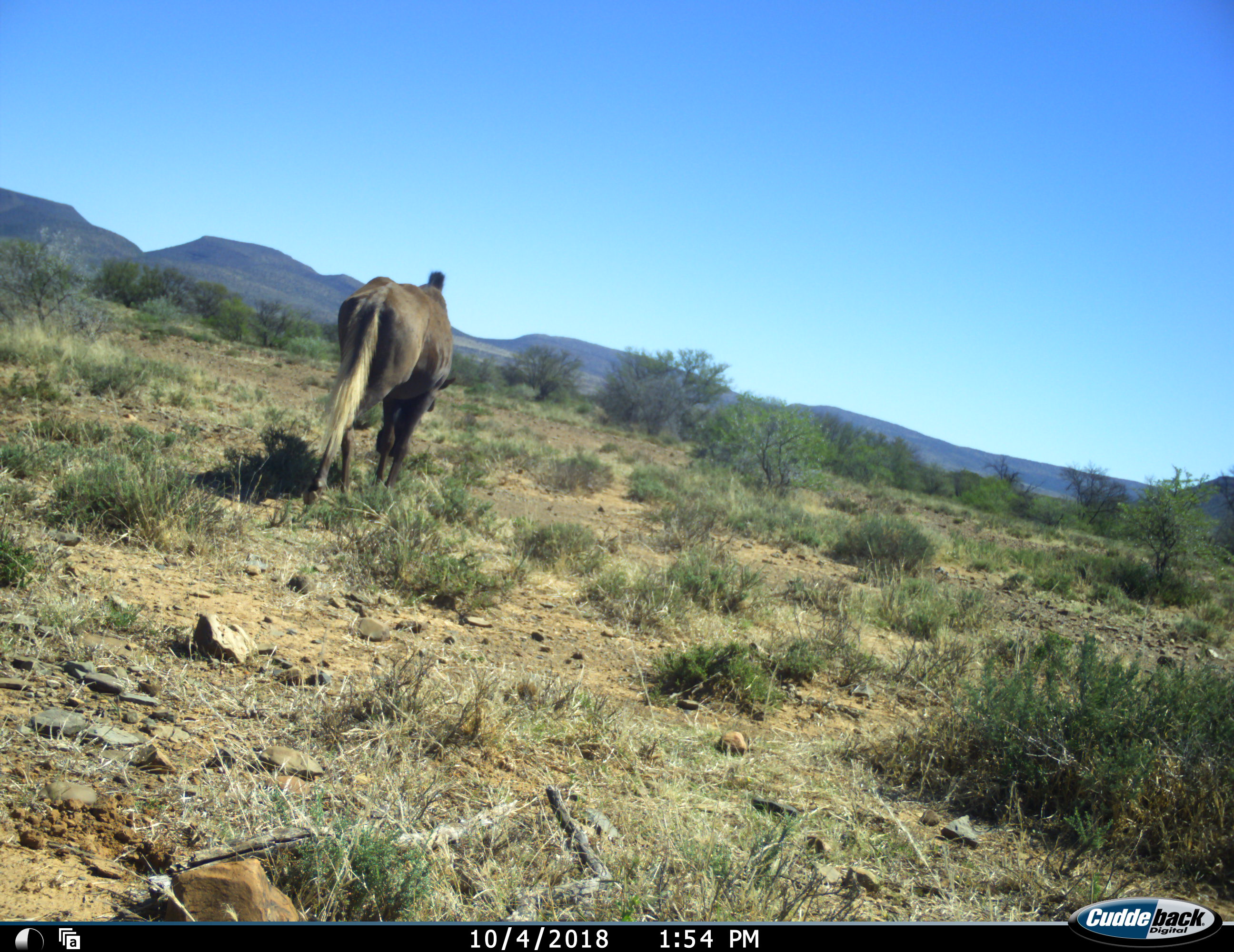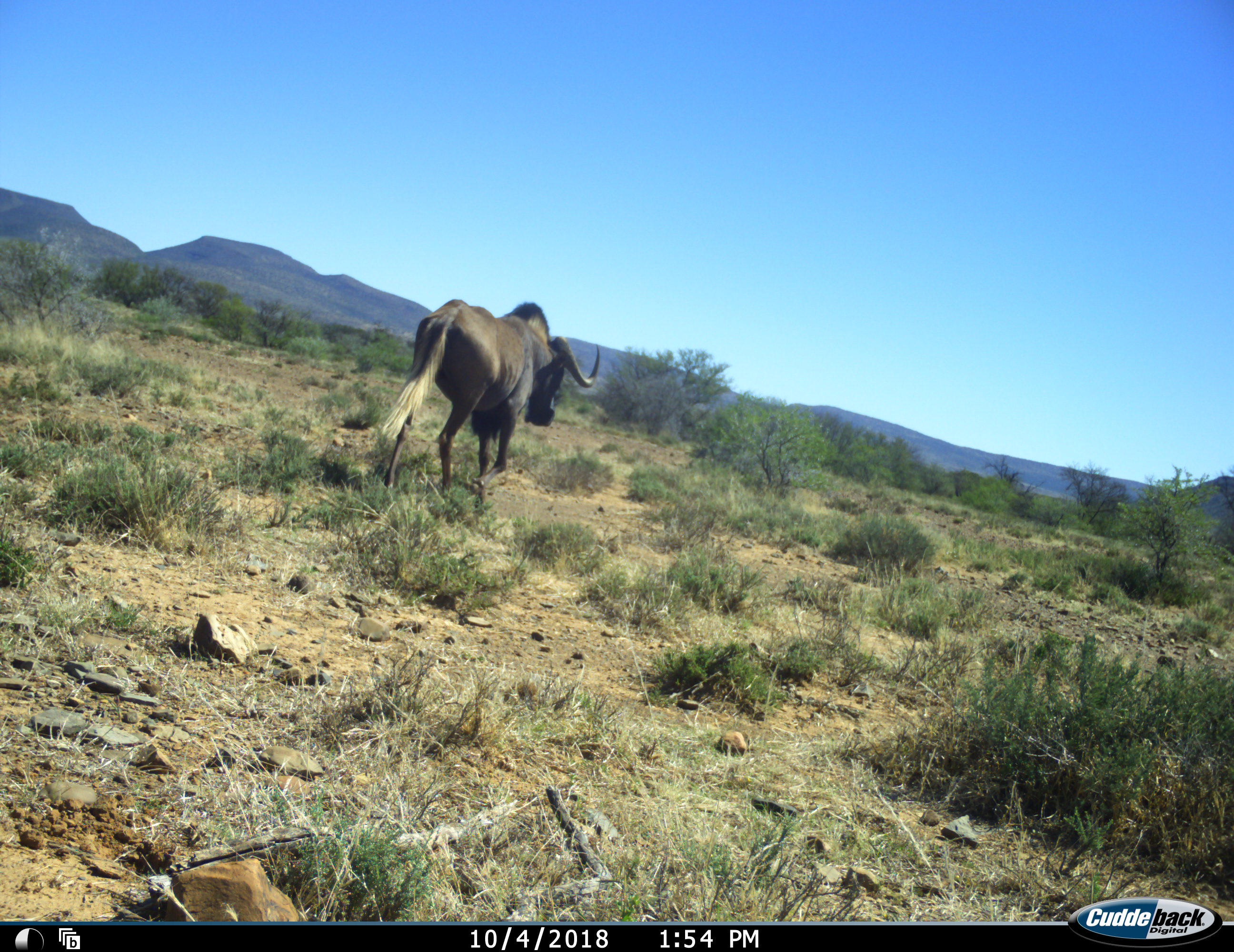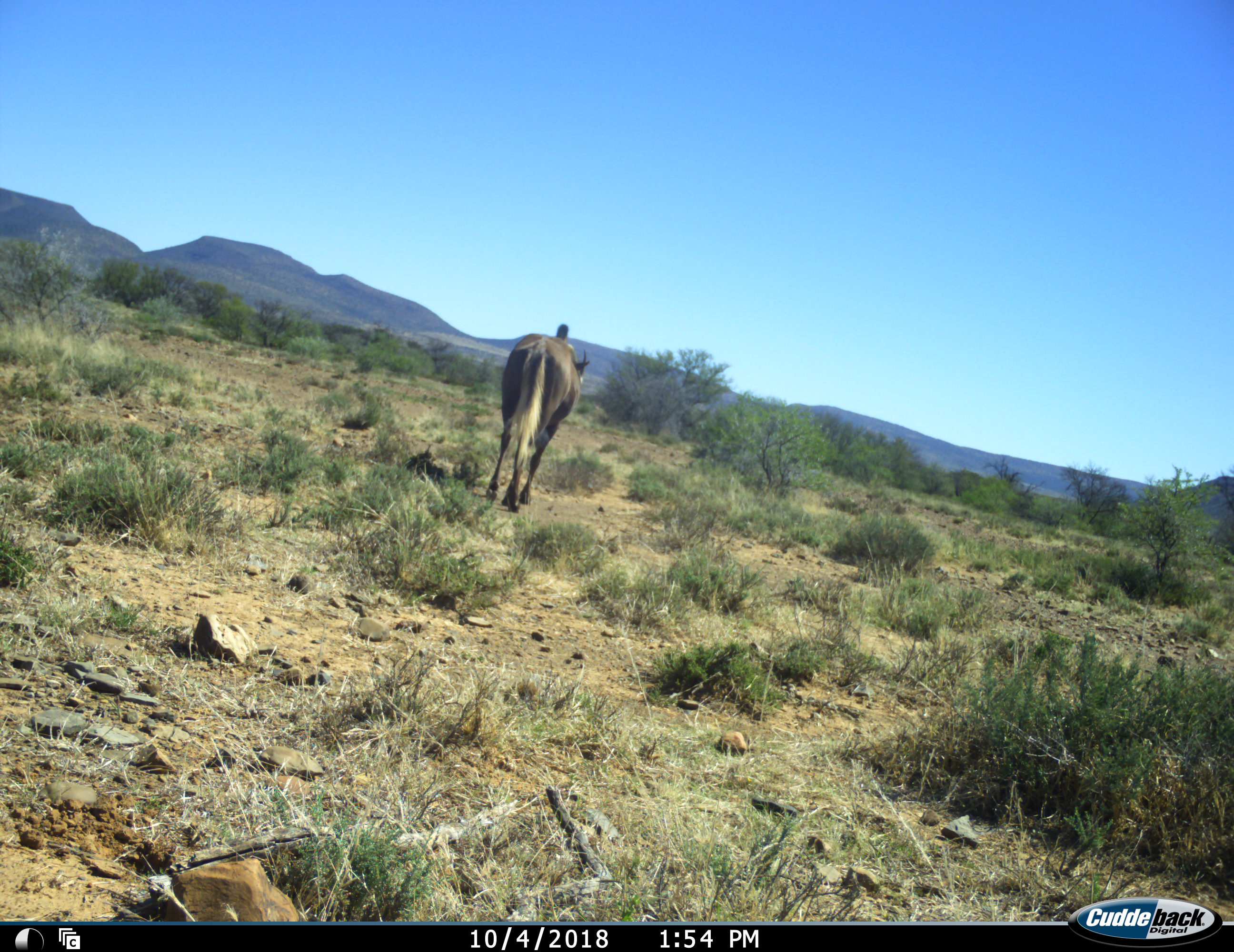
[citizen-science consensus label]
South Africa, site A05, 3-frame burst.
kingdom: Animalia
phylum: Chordata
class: Mammalia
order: Artiodactyla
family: Bovidae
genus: Connochaetes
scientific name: Connochaetes gnou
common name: black wildebeest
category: wildebeestblack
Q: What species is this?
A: Wildebeestblack (black wildebeest) (Connochaetes gnou).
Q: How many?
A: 1.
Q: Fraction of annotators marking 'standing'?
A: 0%.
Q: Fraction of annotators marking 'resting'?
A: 0%.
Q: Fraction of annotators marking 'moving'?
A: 86%.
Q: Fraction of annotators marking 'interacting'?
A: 0%.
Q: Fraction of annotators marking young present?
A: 0%.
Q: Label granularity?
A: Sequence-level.